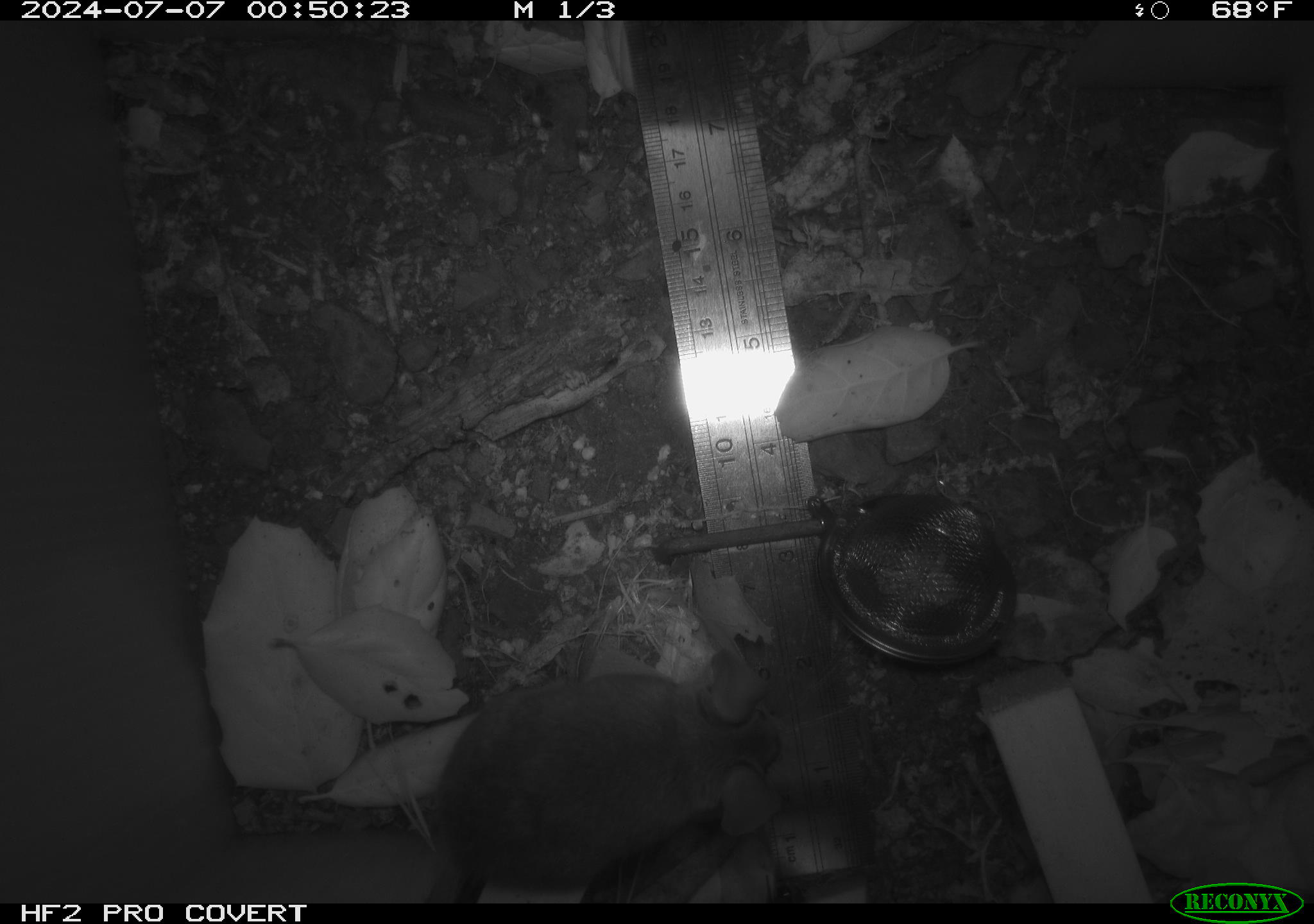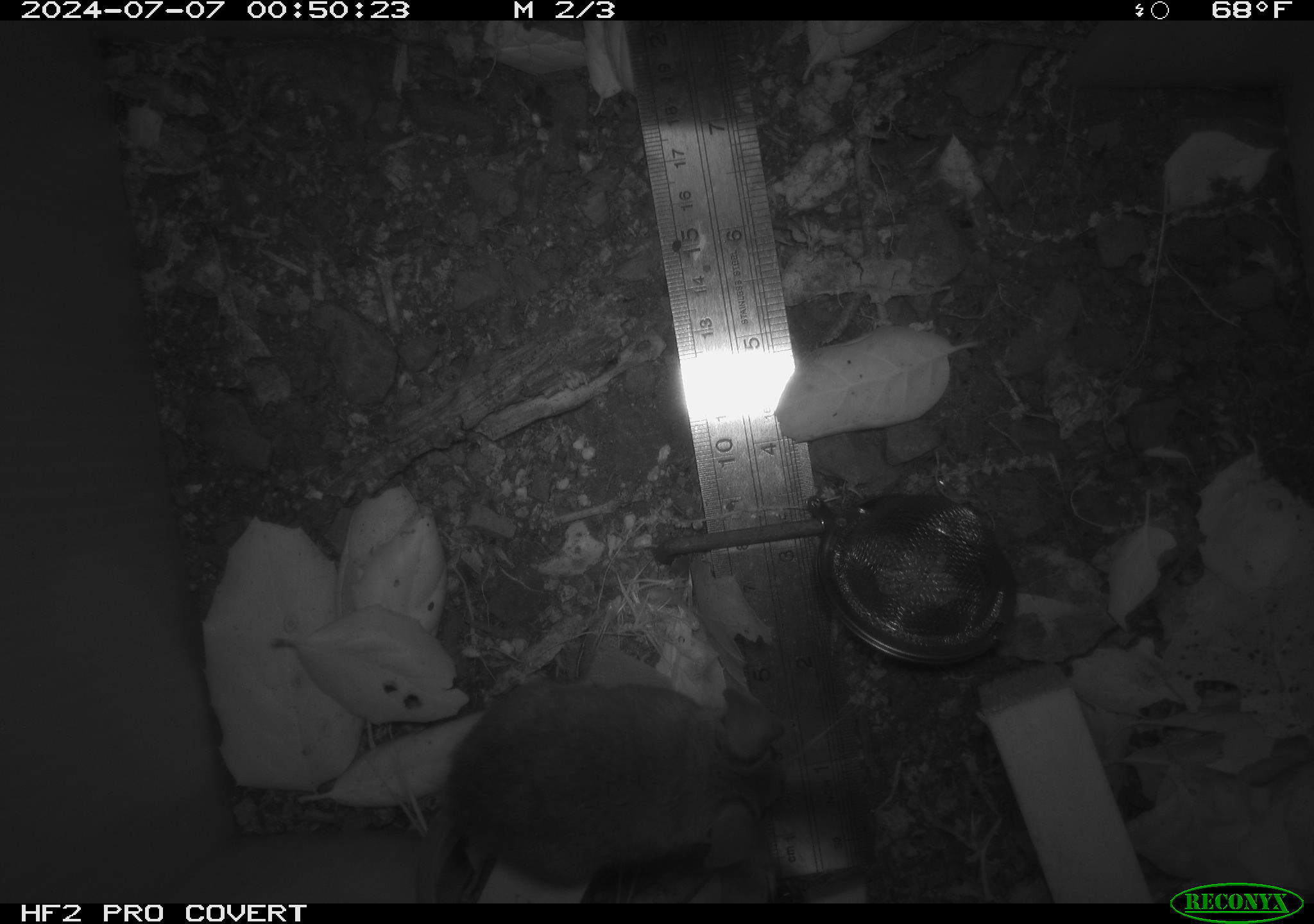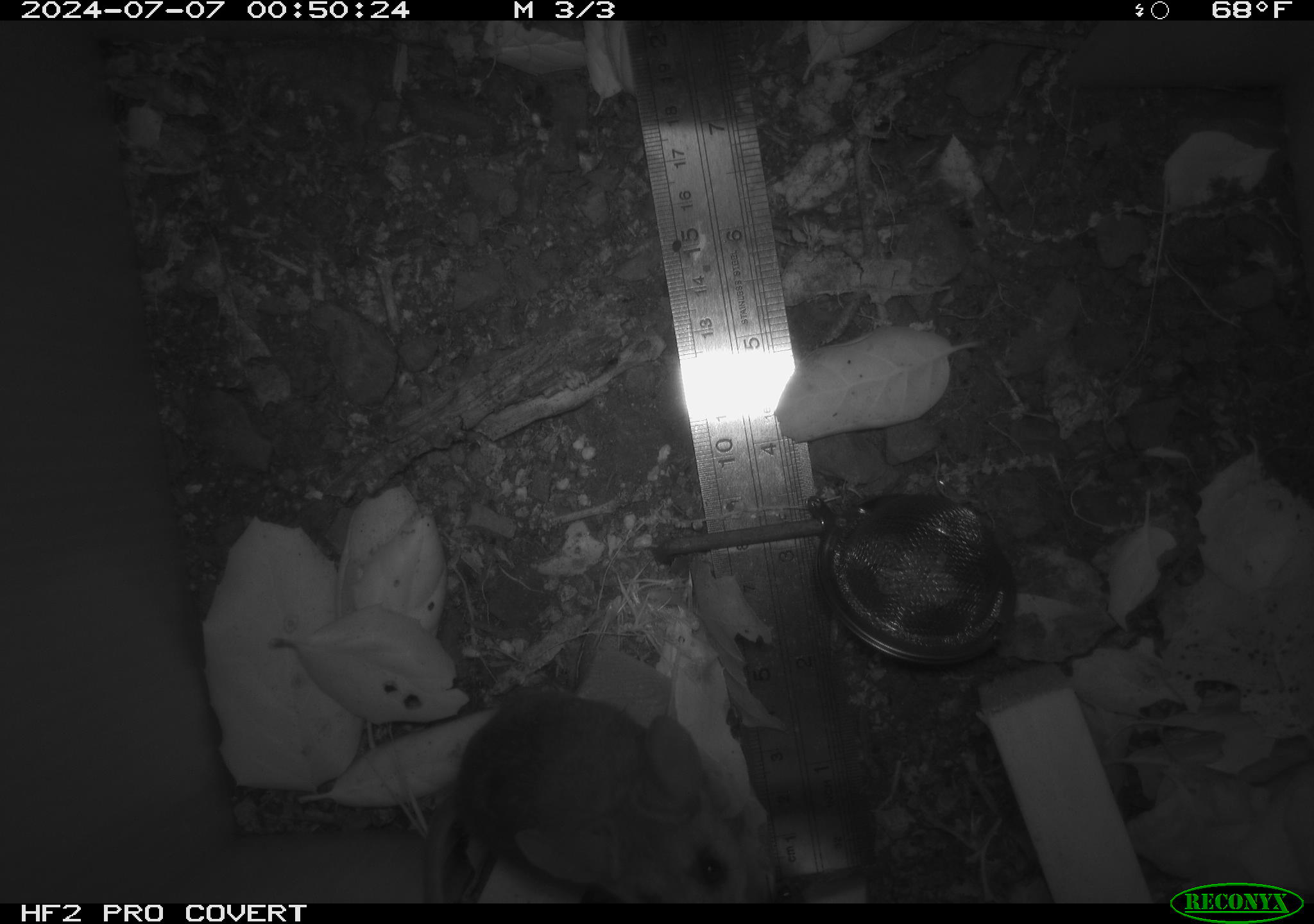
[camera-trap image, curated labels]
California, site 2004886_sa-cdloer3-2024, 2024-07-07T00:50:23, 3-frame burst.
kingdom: Animalia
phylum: Chordata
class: Mammalia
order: Rodentia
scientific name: Rodentia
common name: rodent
Rodent (Rodentia).